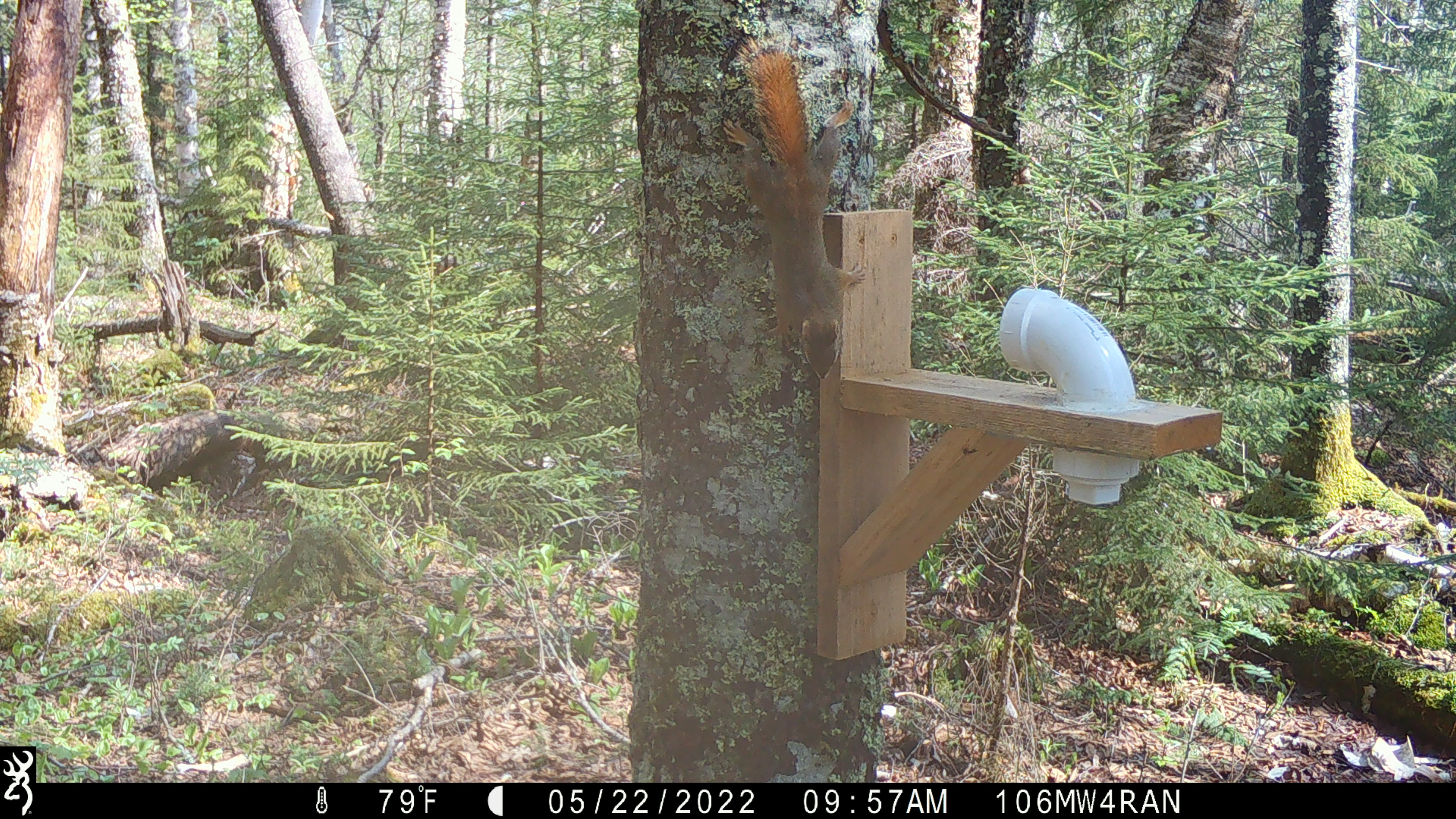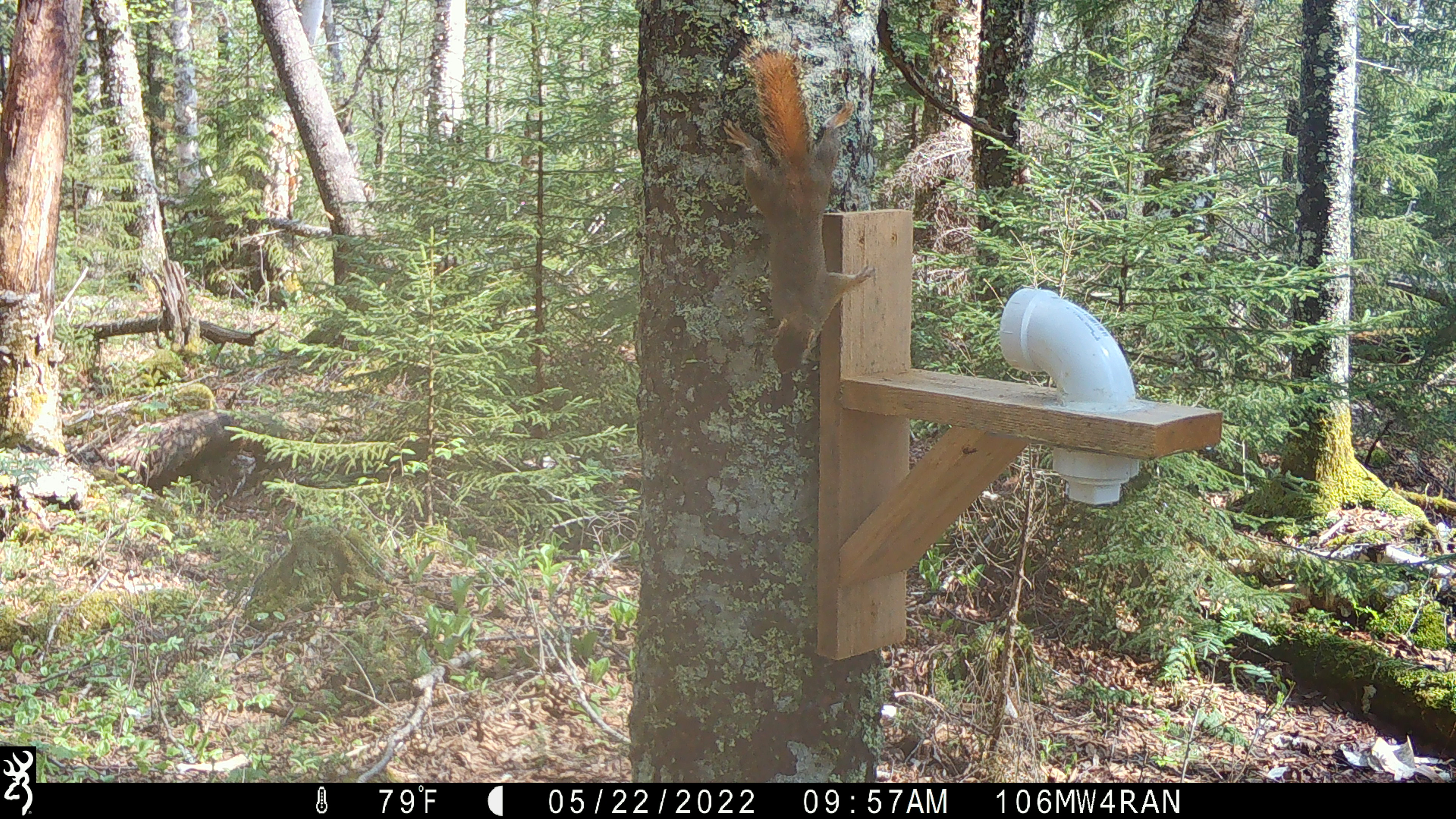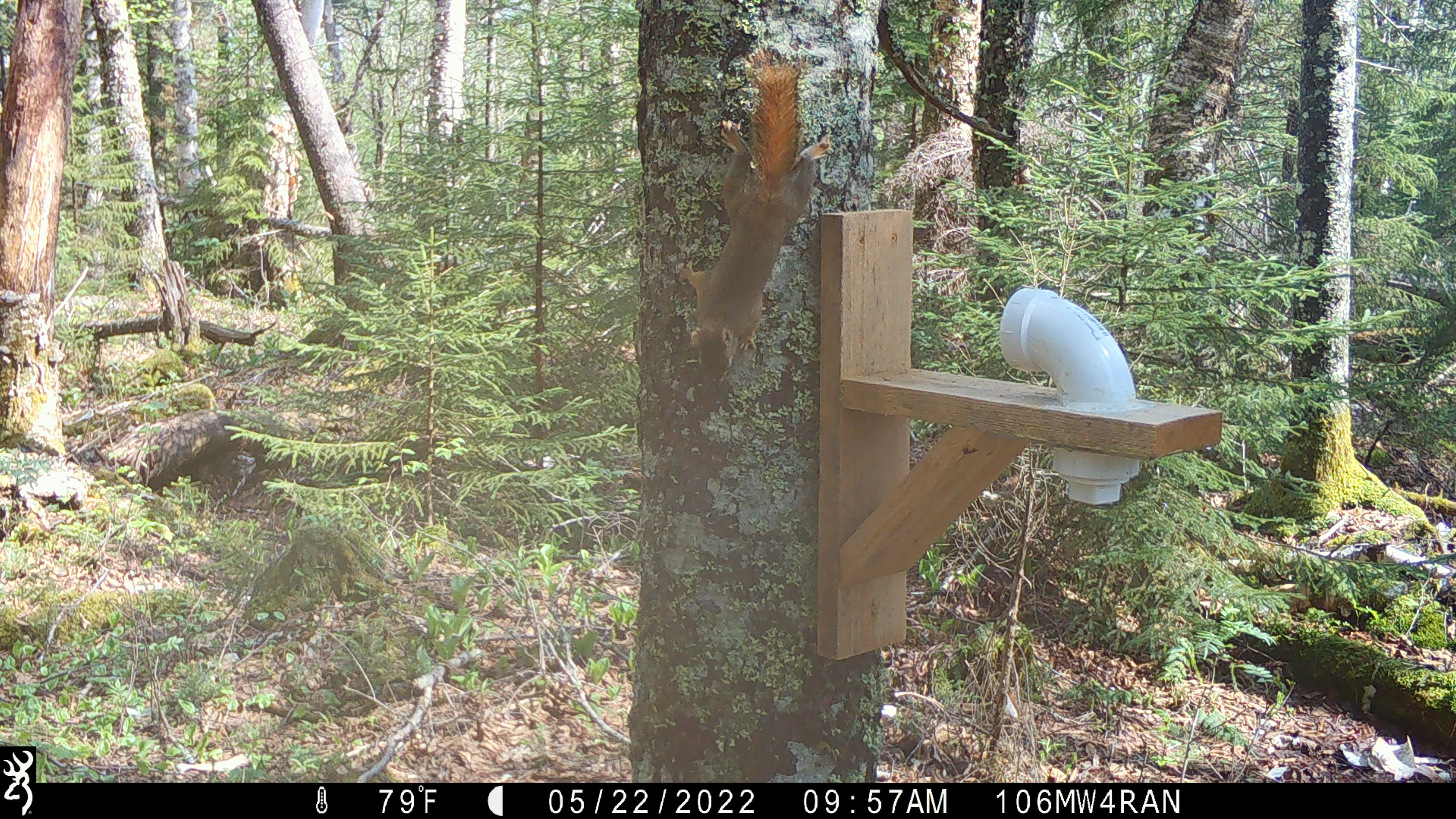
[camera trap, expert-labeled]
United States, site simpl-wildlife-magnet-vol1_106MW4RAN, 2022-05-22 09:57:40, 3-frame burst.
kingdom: Animalia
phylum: Chordata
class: Mammalia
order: Rodentia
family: Sciuridae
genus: Tamiasciurus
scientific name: Tamiasciurus hudsonicus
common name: red squirrel